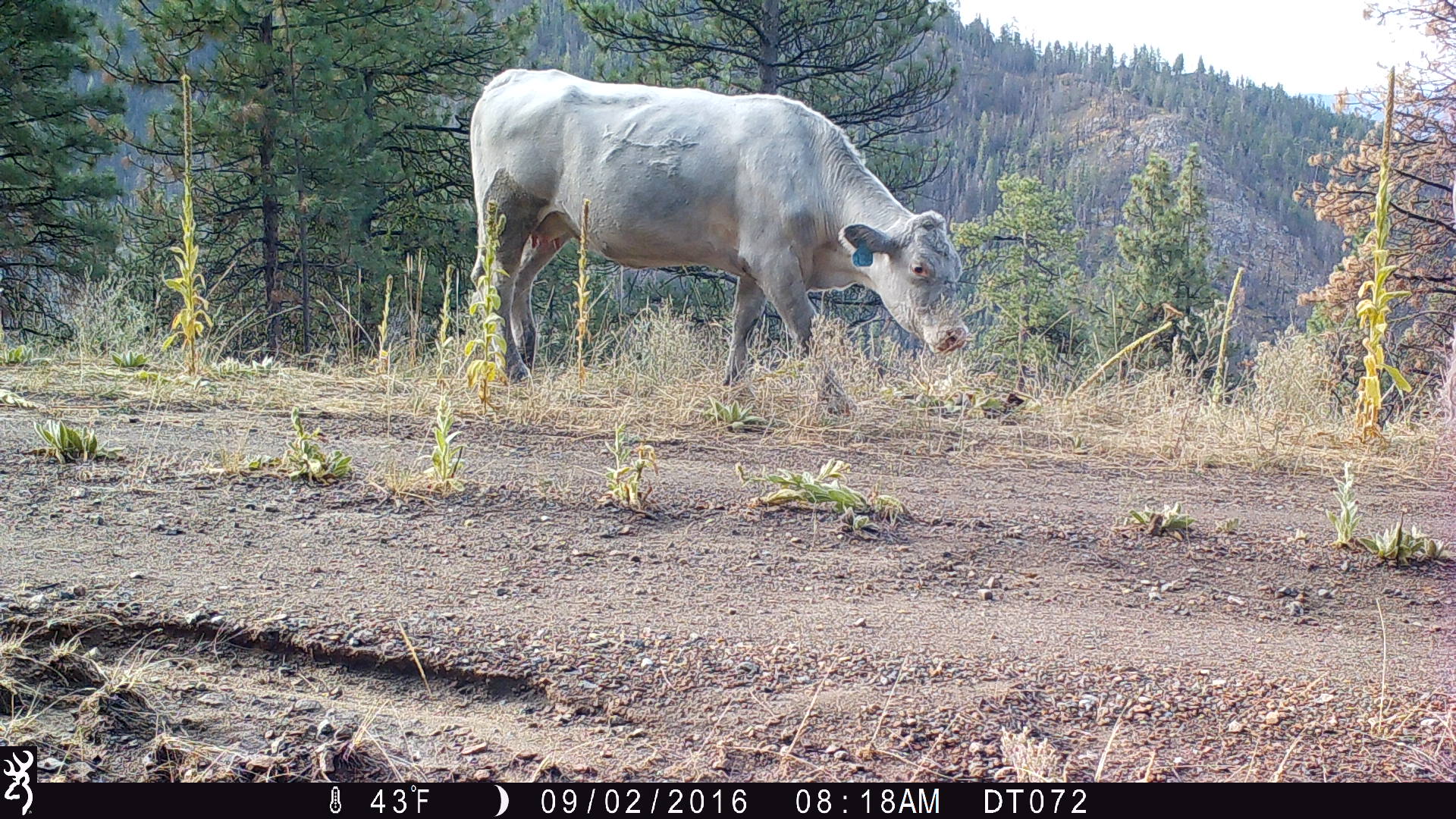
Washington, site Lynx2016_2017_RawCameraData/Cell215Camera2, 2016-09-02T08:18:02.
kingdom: Animalia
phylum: Chordata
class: Mammalia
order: Artiodactyla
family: Bovidae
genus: Bos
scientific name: Bos taurus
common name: domestic cattle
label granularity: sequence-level